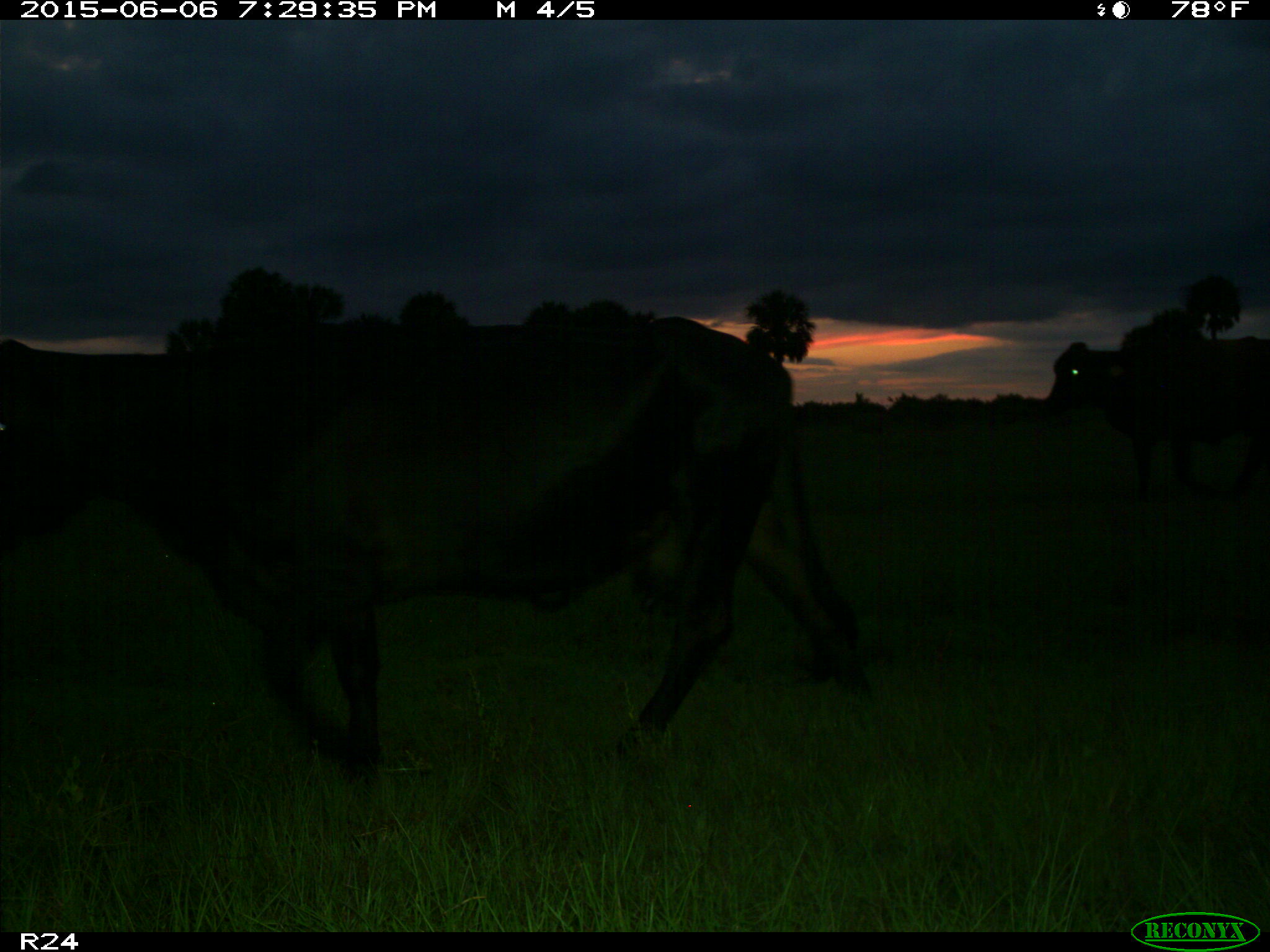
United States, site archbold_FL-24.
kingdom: Animalia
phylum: Chordata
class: Mammalia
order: Artiodactyla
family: Bovidae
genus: Bos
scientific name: Bos taurus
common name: domestic cow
Bos taurus (domestic cow).